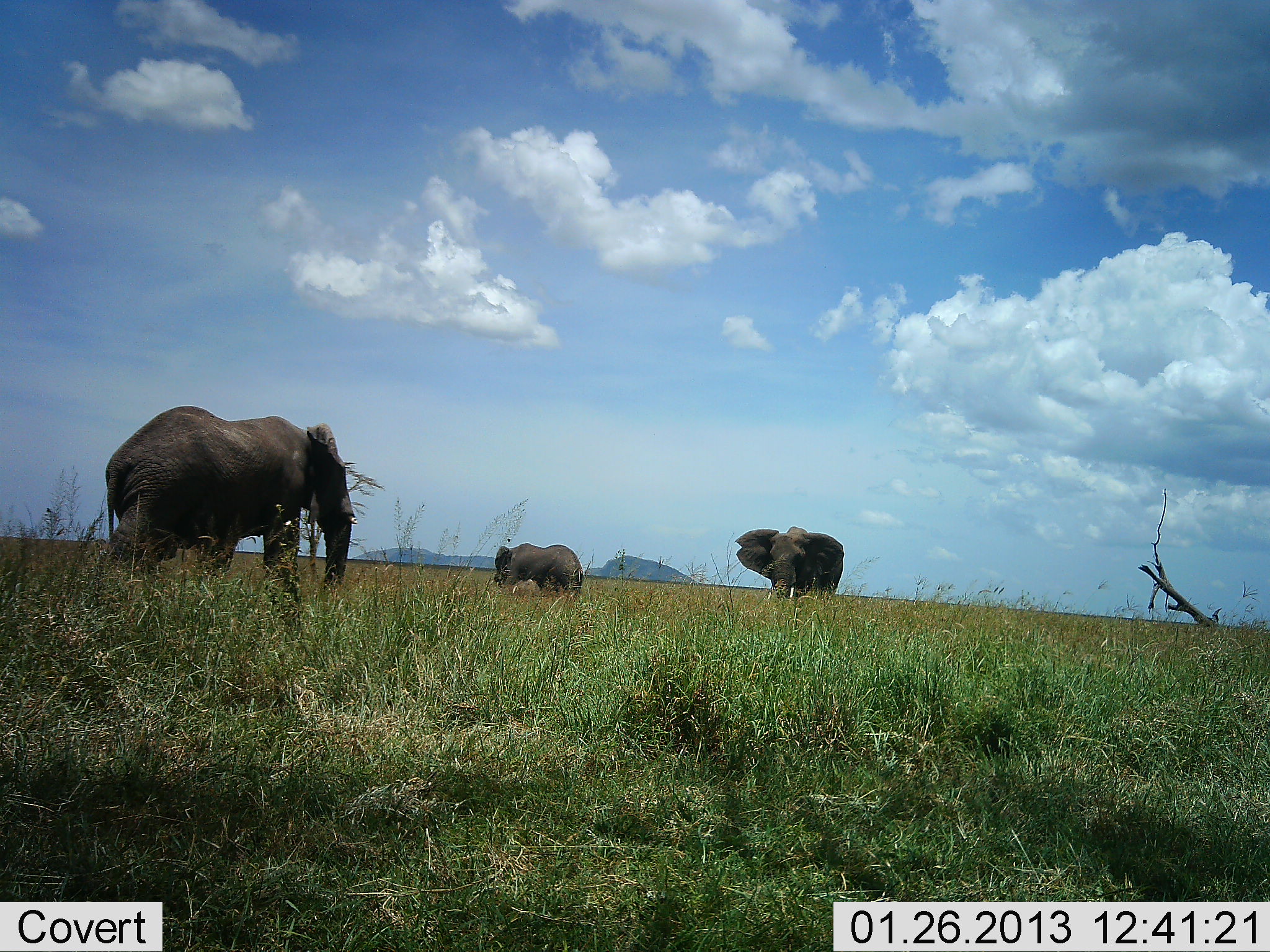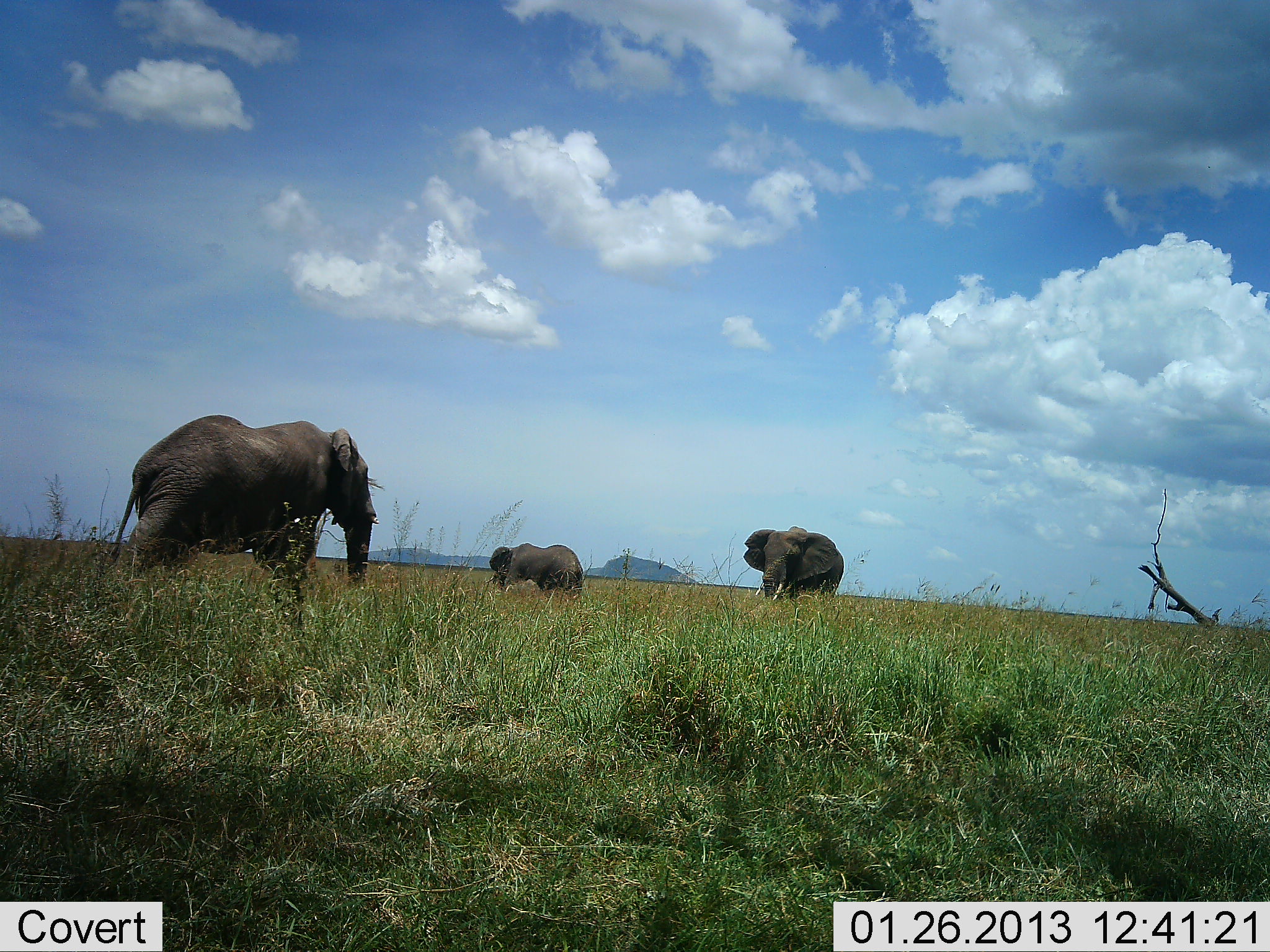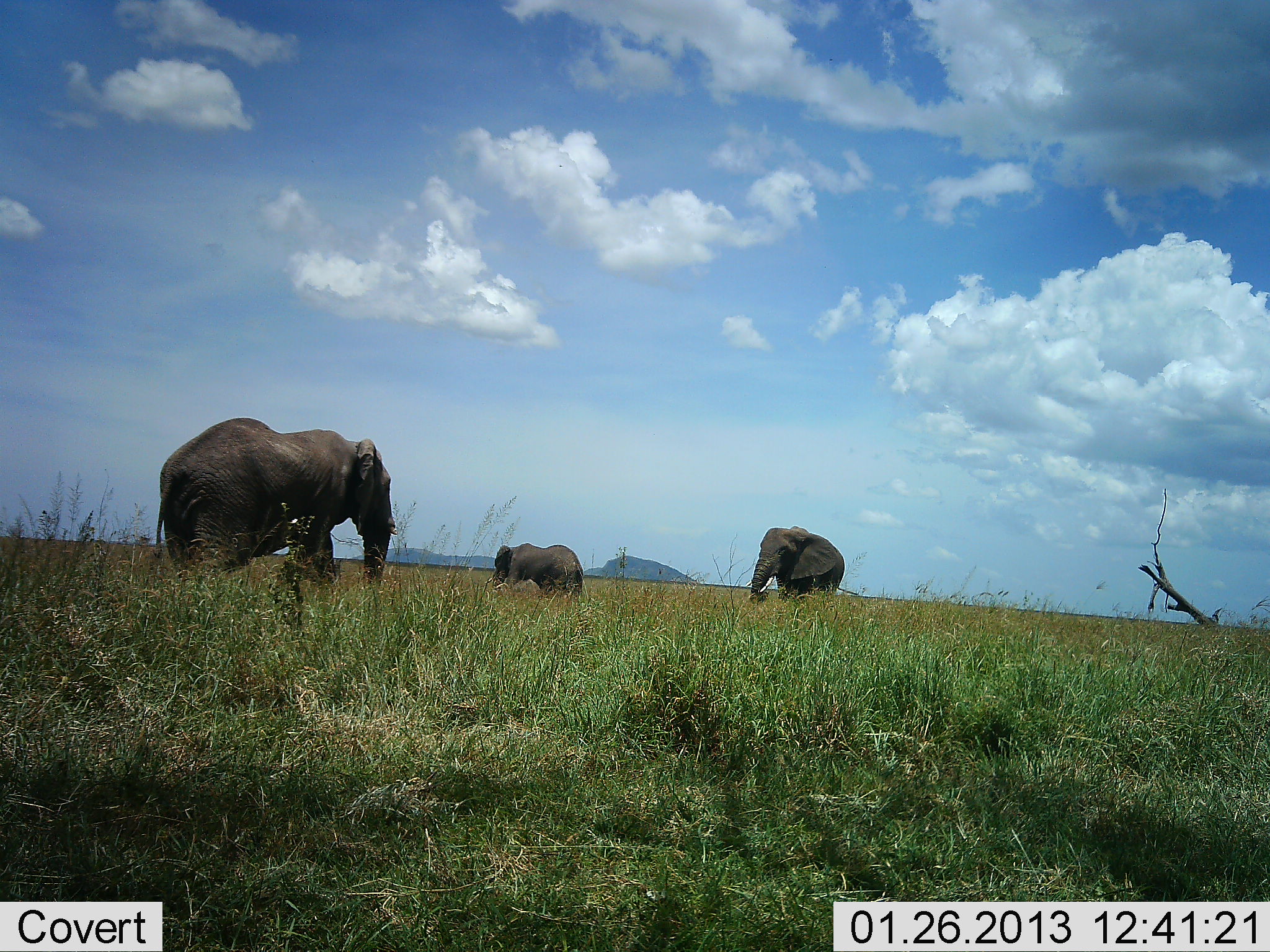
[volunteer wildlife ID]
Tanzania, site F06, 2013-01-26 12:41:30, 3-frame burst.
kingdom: Animalia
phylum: Chordata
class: Mammalia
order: Proboscidea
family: Elephantidae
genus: Loxodonta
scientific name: Loxodonta africana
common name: african bush elephant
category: elephant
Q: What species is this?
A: Elephant (african bush elephant) (Loxodonta africana).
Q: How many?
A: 3.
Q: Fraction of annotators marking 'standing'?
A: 72%.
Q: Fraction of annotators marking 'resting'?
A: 0%.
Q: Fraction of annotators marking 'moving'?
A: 68%.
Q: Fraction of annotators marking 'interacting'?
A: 16%.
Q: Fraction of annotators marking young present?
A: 8%.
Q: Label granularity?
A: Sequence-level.